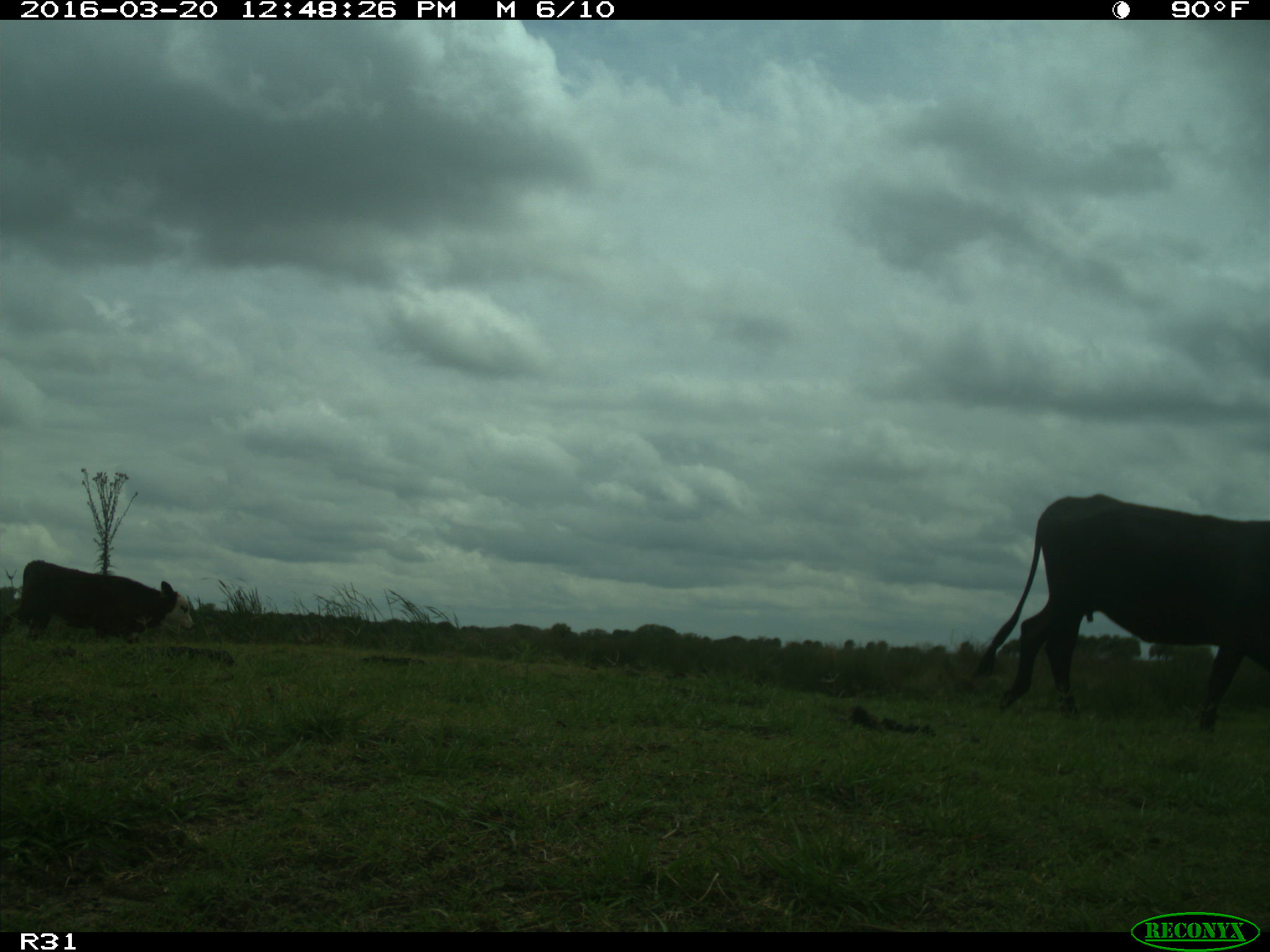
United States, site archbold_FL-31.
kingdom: Animalia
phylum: Chordata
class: Mammalia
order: Artiodactyla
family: Bovidae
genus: Bos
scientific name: Bos taurus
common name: domestic cow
Bos taurus (domestic cow).